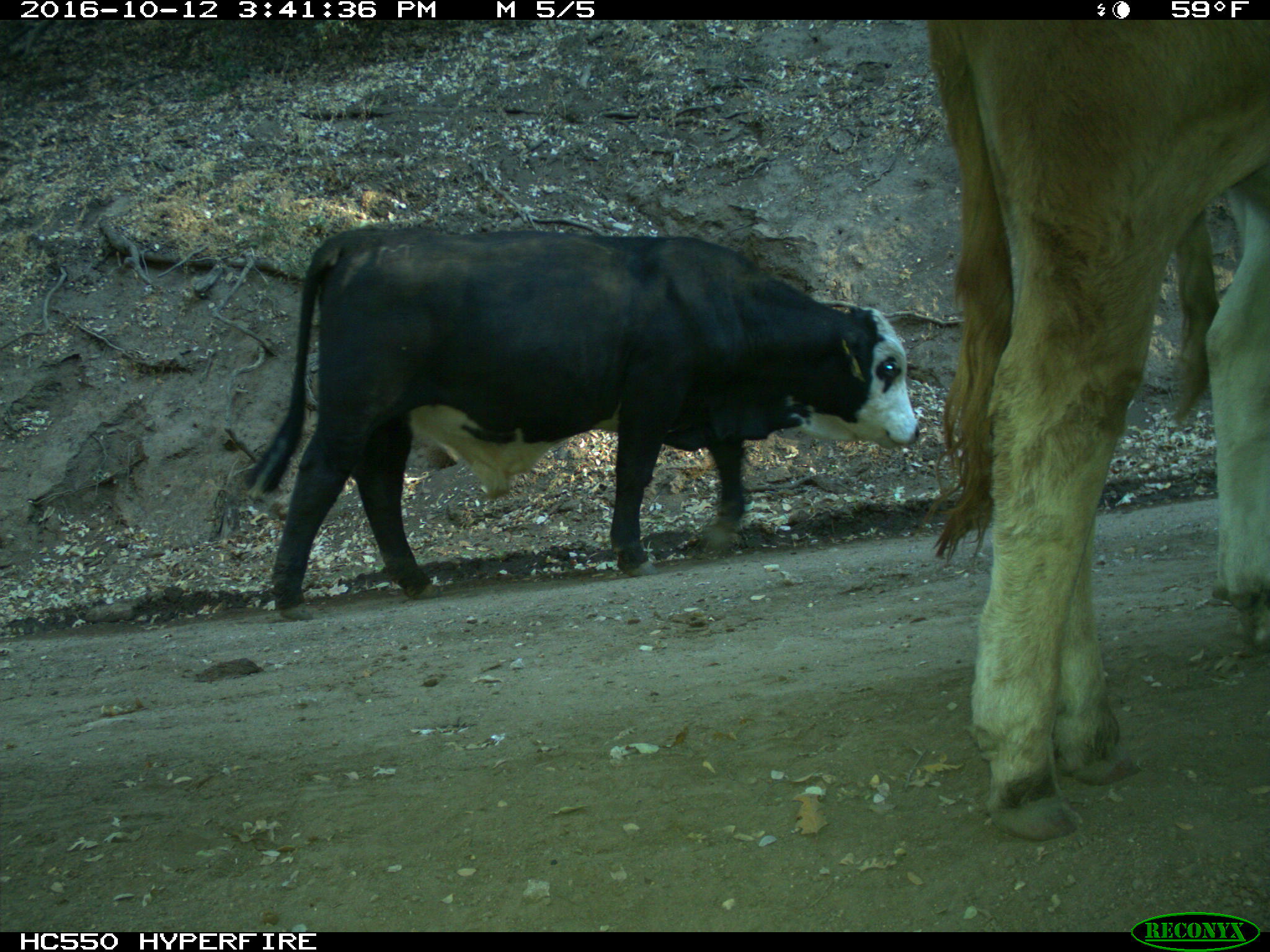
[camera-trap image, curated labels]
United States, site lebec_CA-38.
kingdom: Animalia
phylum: Chordata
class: Mammalia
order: Artiodactyla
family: Bovidae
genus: Bos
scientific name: Bos taurus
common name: domestic cow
Bos taurus (domestic cow).